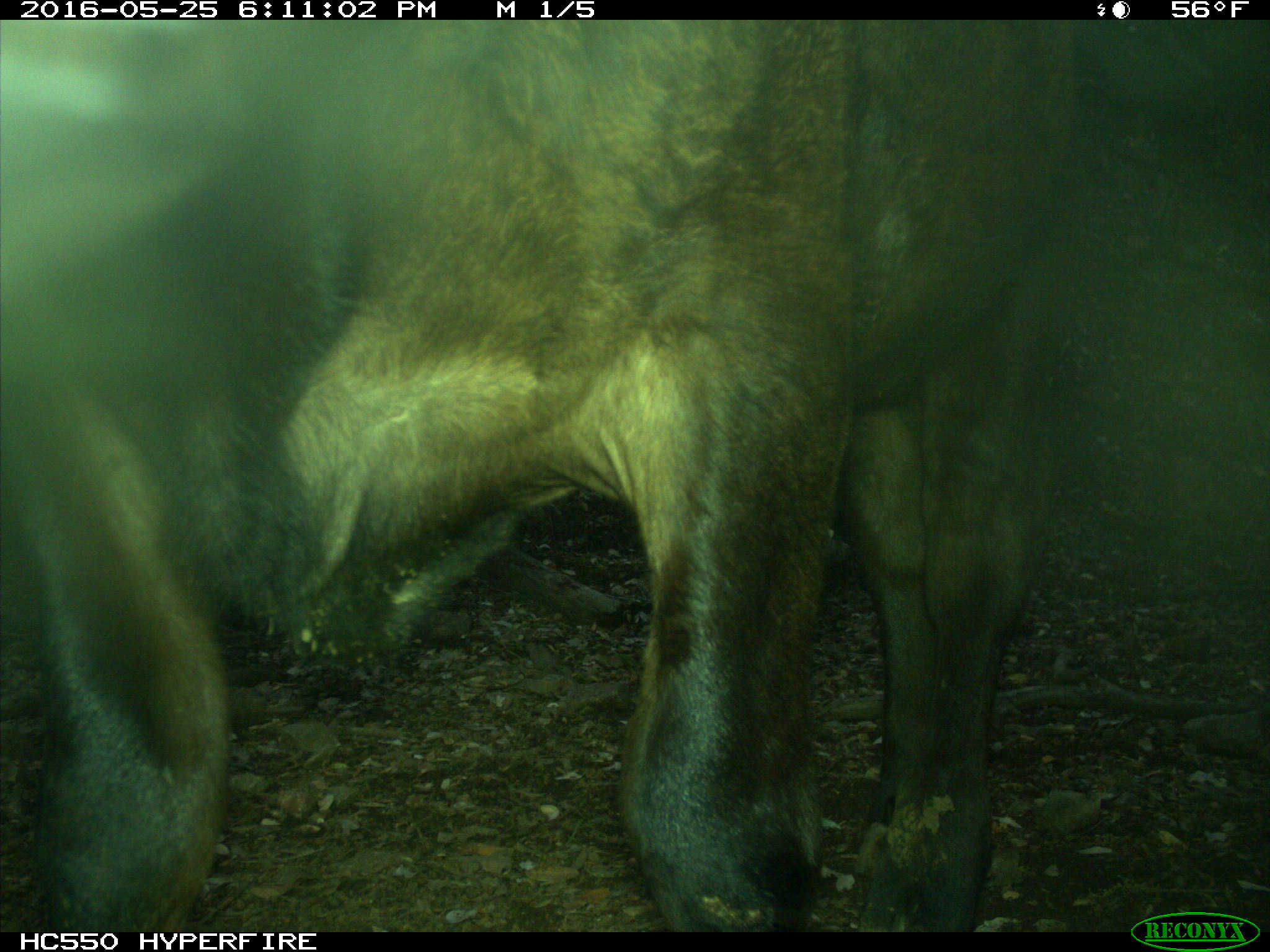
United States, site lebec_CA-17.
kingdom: Animalia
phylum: Chordata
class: Mammalia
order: Artiodactyla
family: Bovidae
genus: Bos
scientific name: Bos taurus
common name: domestic cow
Bos taurus (domestic cow).